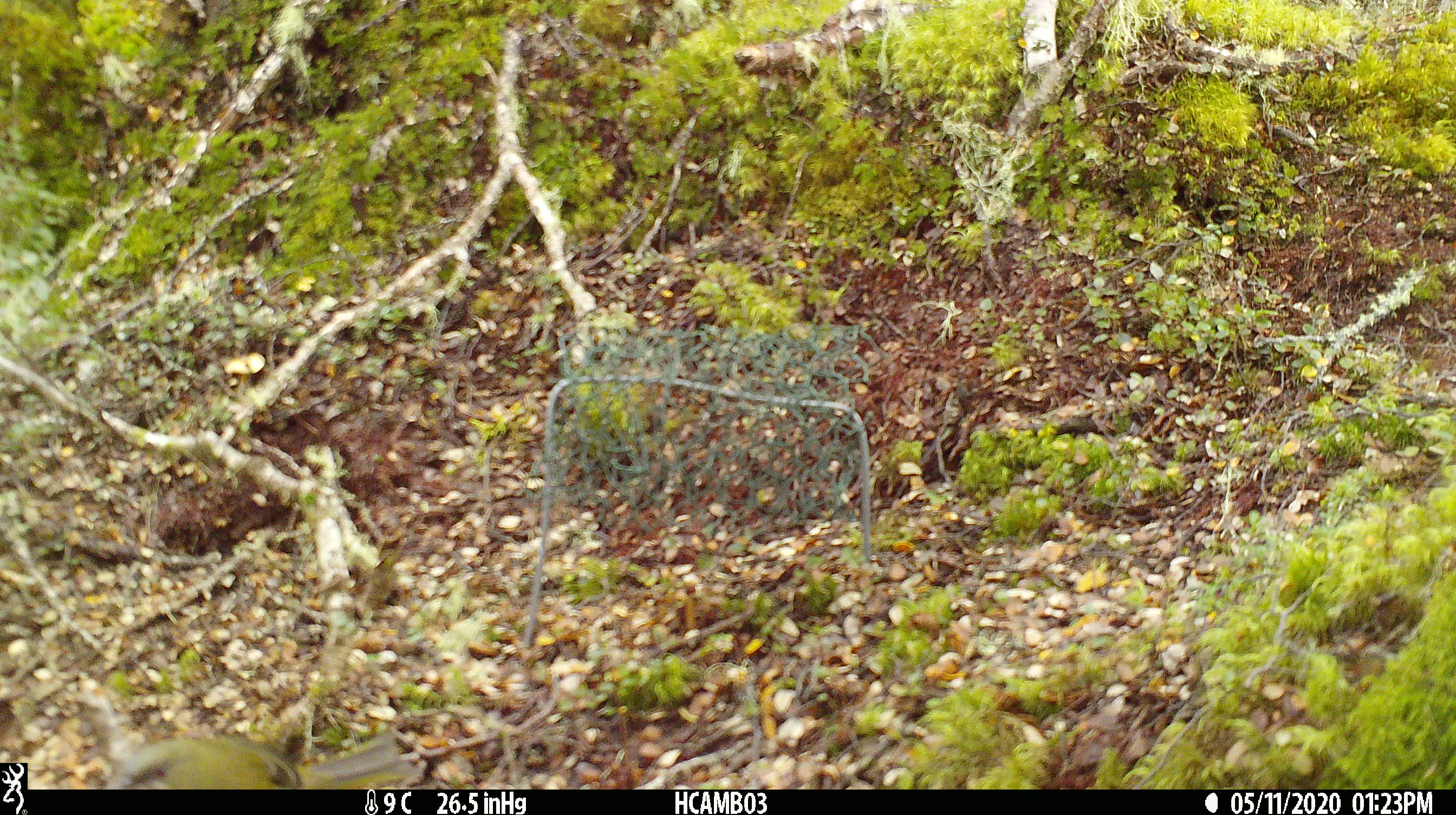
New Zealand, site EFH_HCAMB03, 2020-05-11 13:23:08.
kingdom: Animalia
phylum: Chordata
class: Aves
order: Passeriformes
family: Meliphagidae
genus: Anthornis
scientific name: Anthornis melanura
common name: new zealand bellbird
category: bellbird